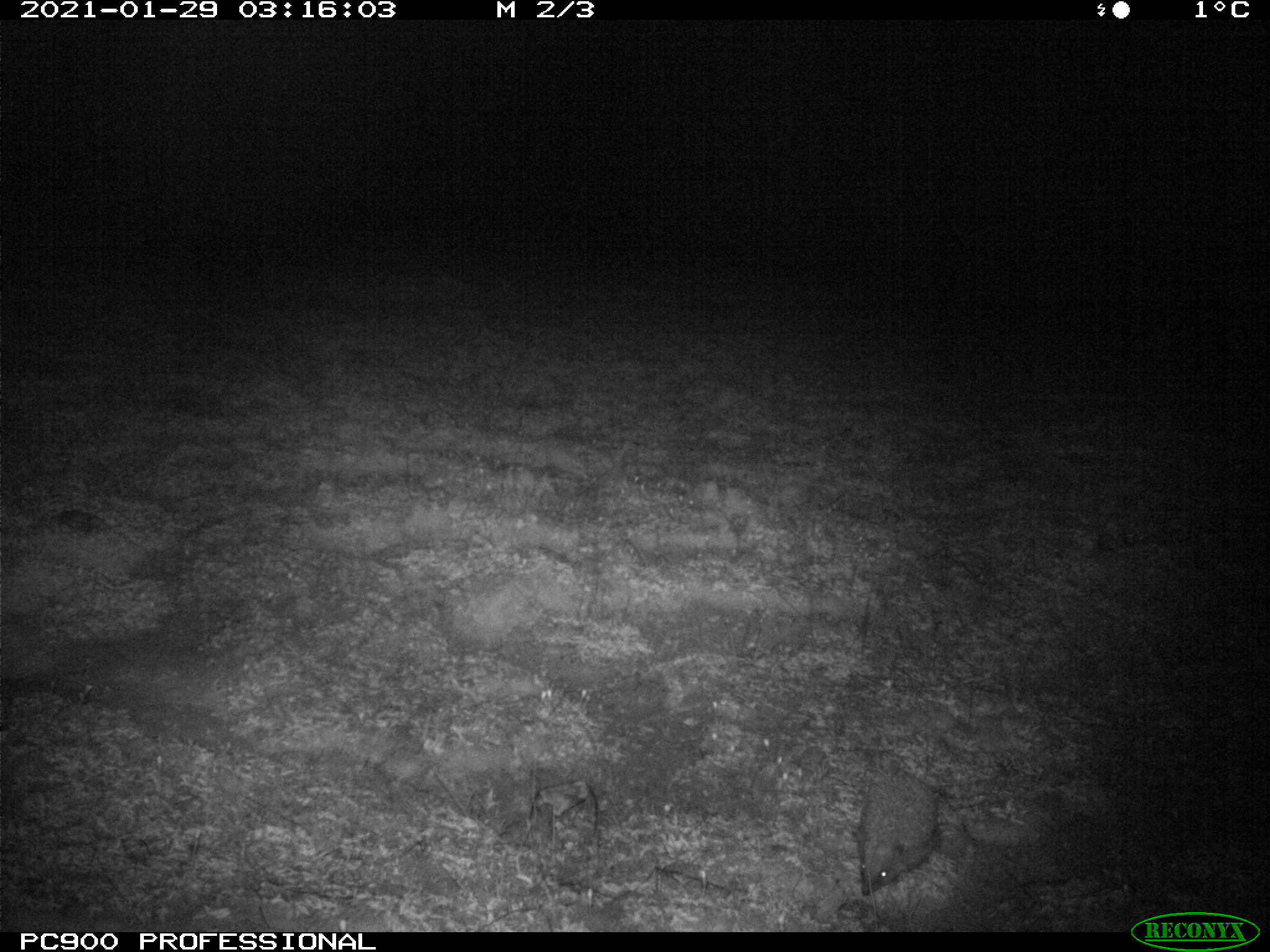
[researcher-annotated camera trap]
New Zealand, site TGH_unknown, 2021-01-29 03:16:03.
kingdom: Animalia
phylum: Chordata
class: Mammalia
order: Eulipotyphla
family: Erinaceidae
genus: Erinaceus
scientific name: Erinaceus europaeus europaeus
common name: european hedgehog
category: hedgehog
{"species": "hedgehog (european hedgehog) (Erinaceus europaeus europaeus)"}